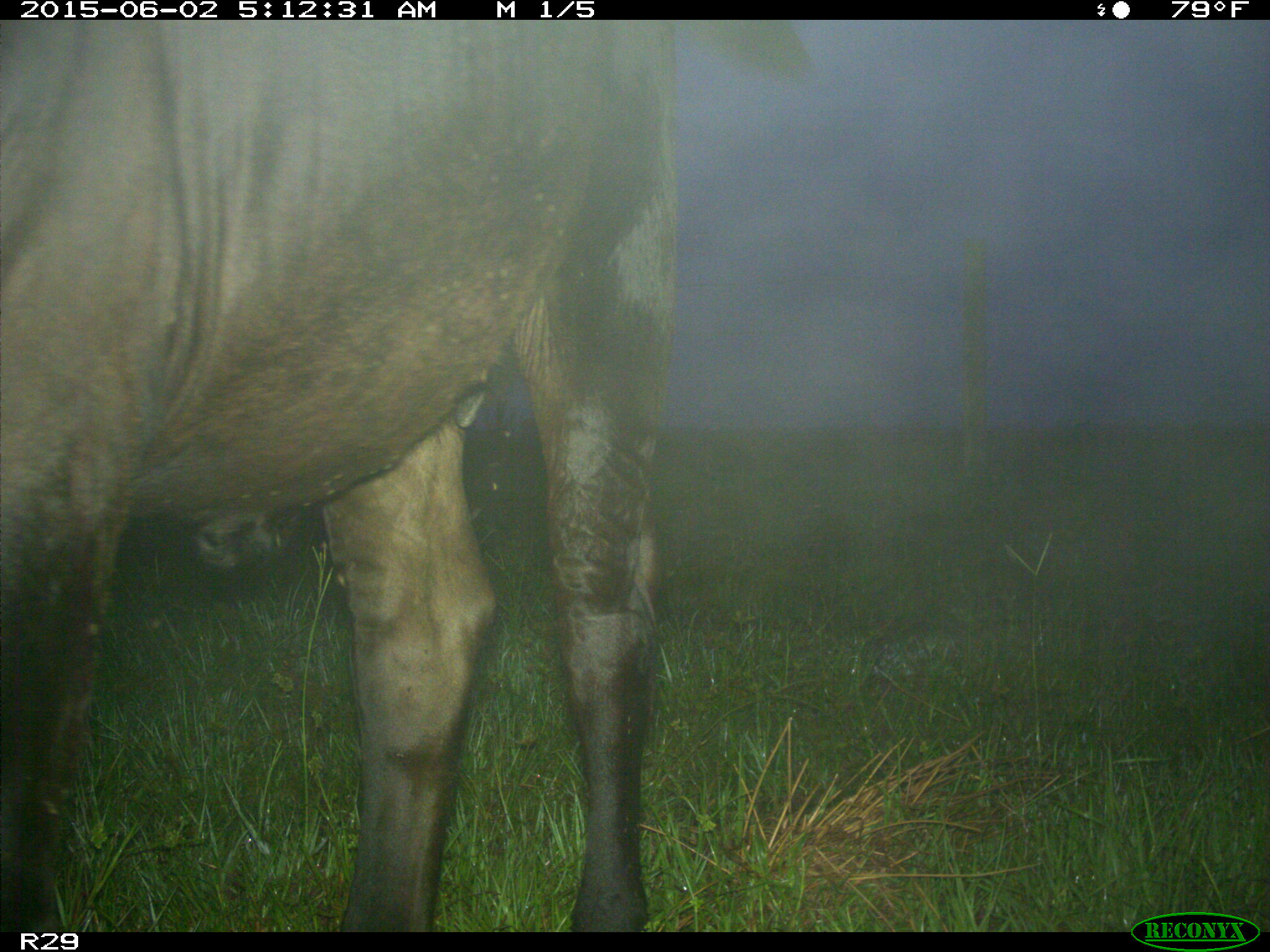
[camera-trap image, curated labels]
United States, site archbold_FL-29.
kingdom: Animalia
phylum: Chordata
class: Mammalia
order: Artiodactyla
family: Bovidae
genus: Bos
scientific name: Bos taurus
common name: domestic cow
Bos taurus (domestic cow).